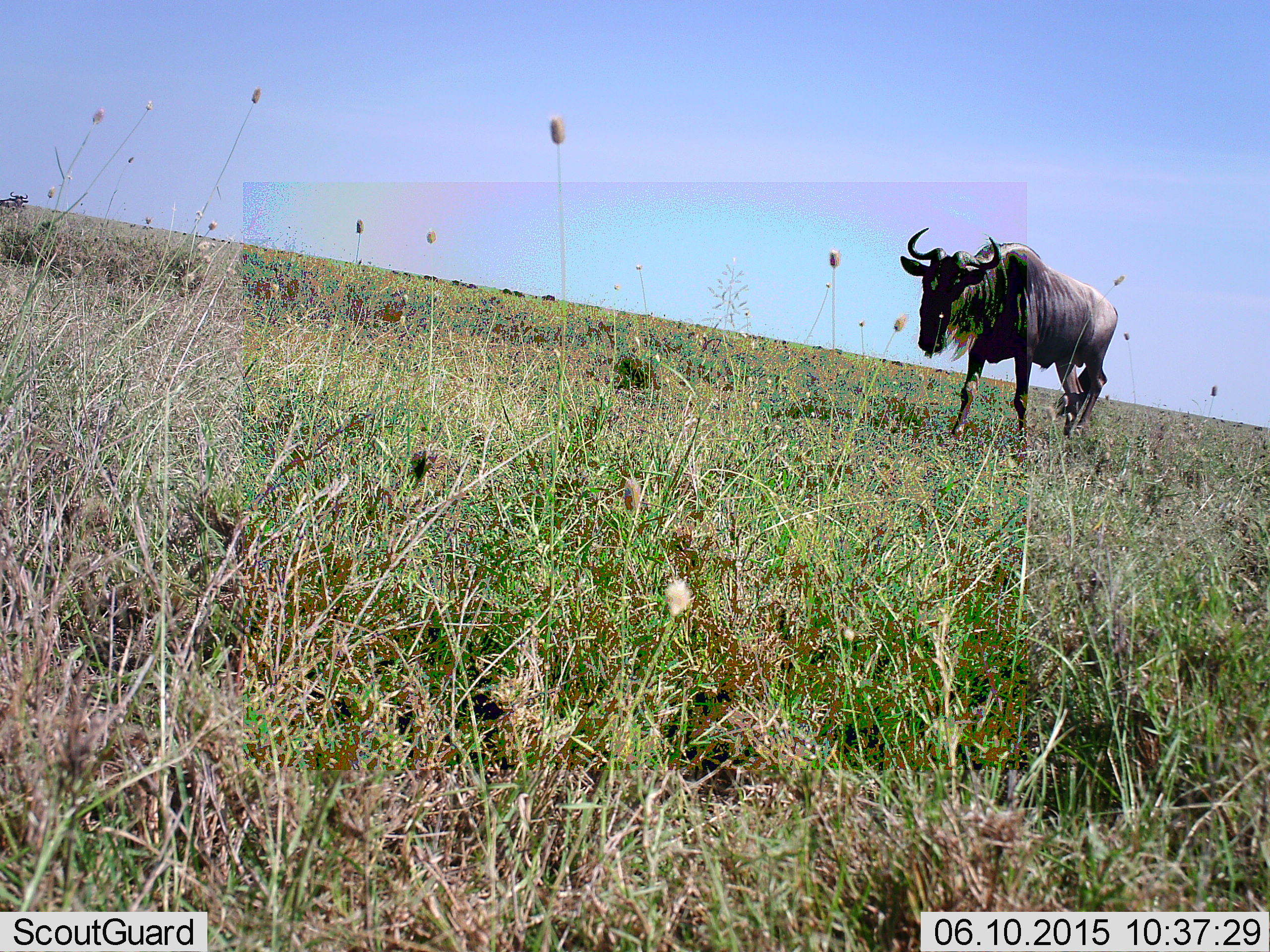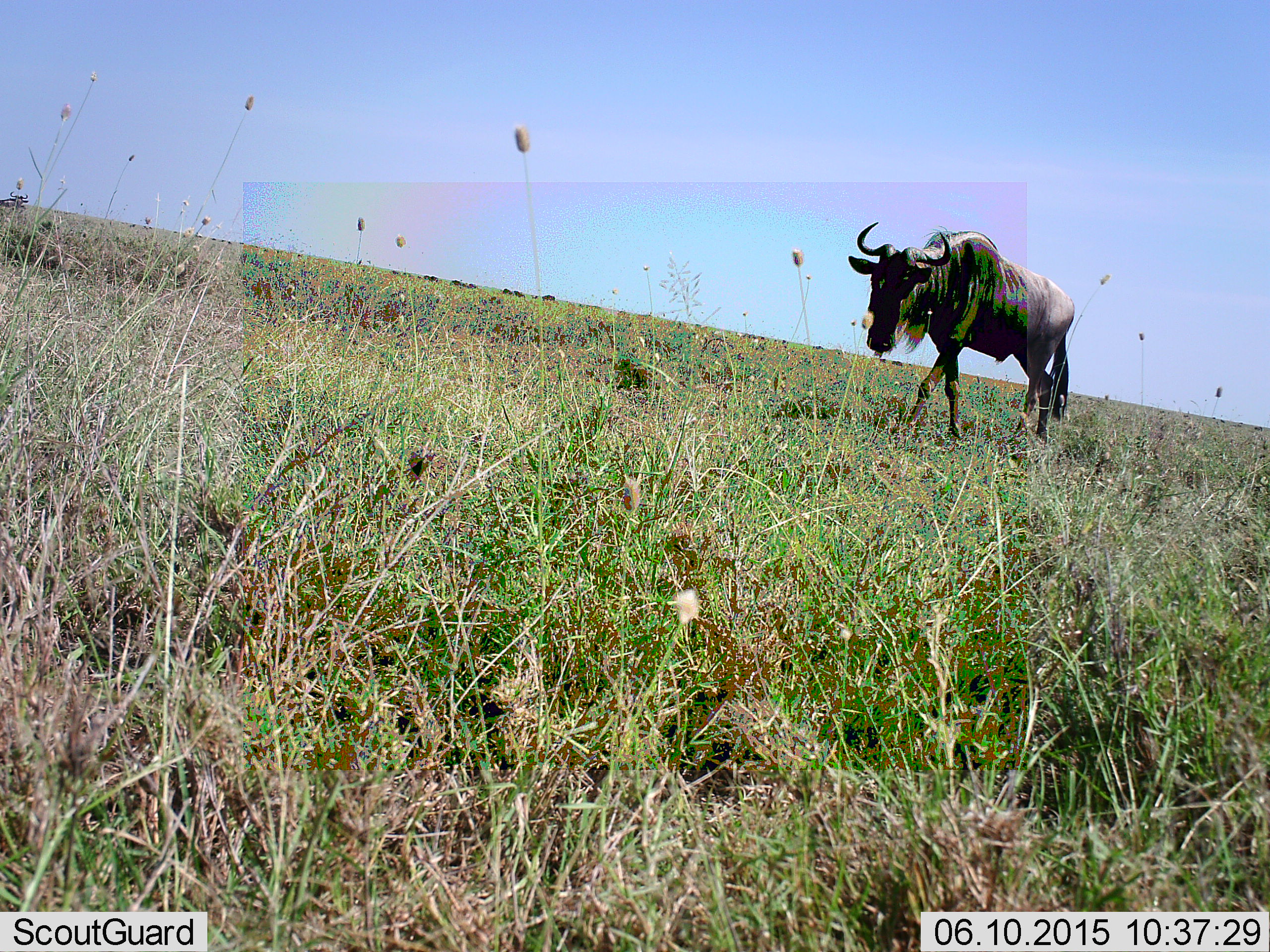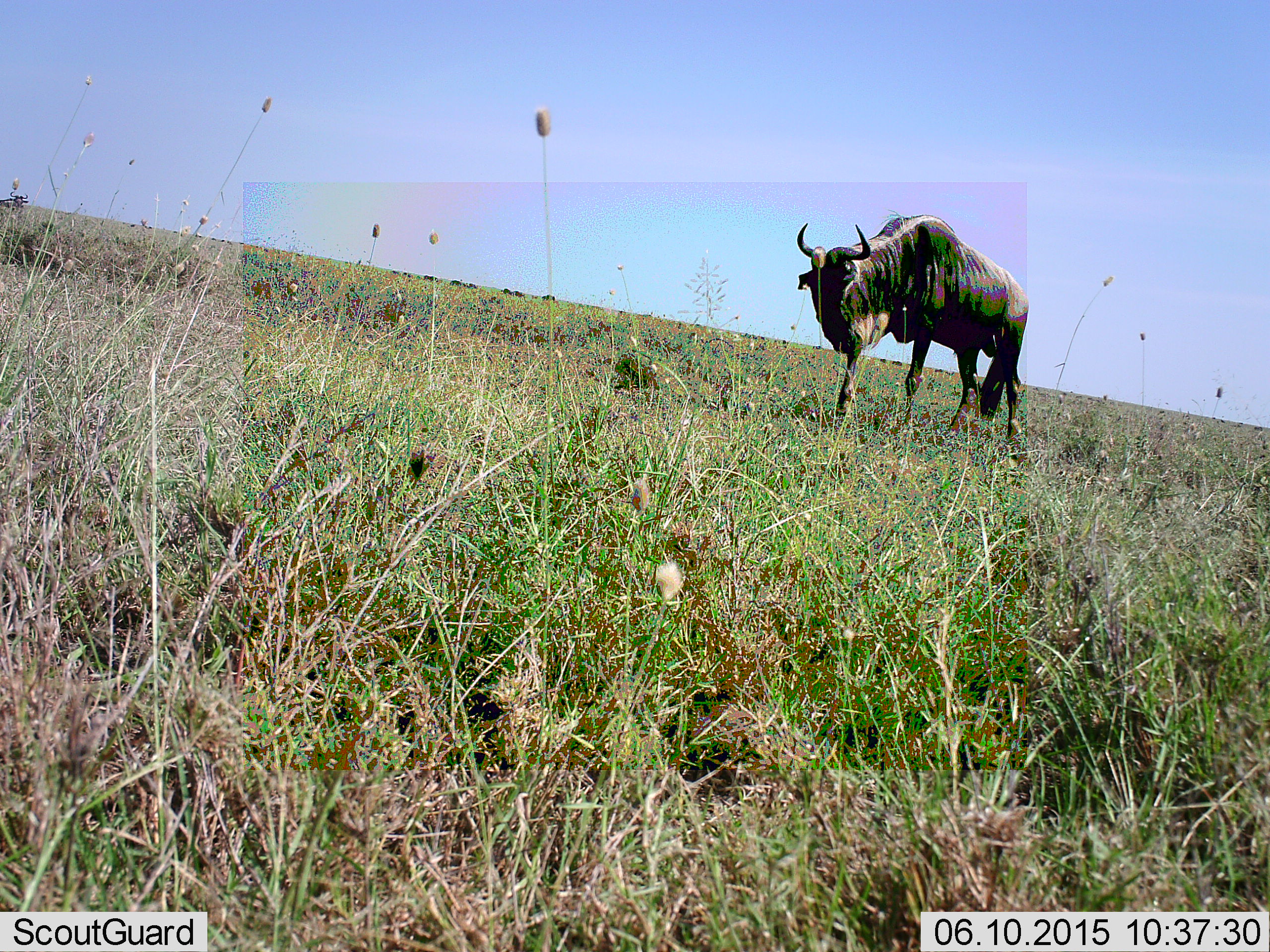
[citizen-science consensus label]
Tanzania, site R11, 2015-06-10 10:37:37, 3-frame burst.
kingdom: Animalia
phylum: Chordata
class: Mammalia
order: Artiodactyla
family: Bovidae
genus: Connochaetes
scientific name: Connochaetes taurinus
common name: blue wildebeest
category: wildebeest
Wildebeest (blue wildebeest) (Connochaetes taurinus), count 1. Behavior (volunteer vote fractions): standing 10%, resting 0%, moving 100%, interacting 0%. Young present (vote fraction): 0%. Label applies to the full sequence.